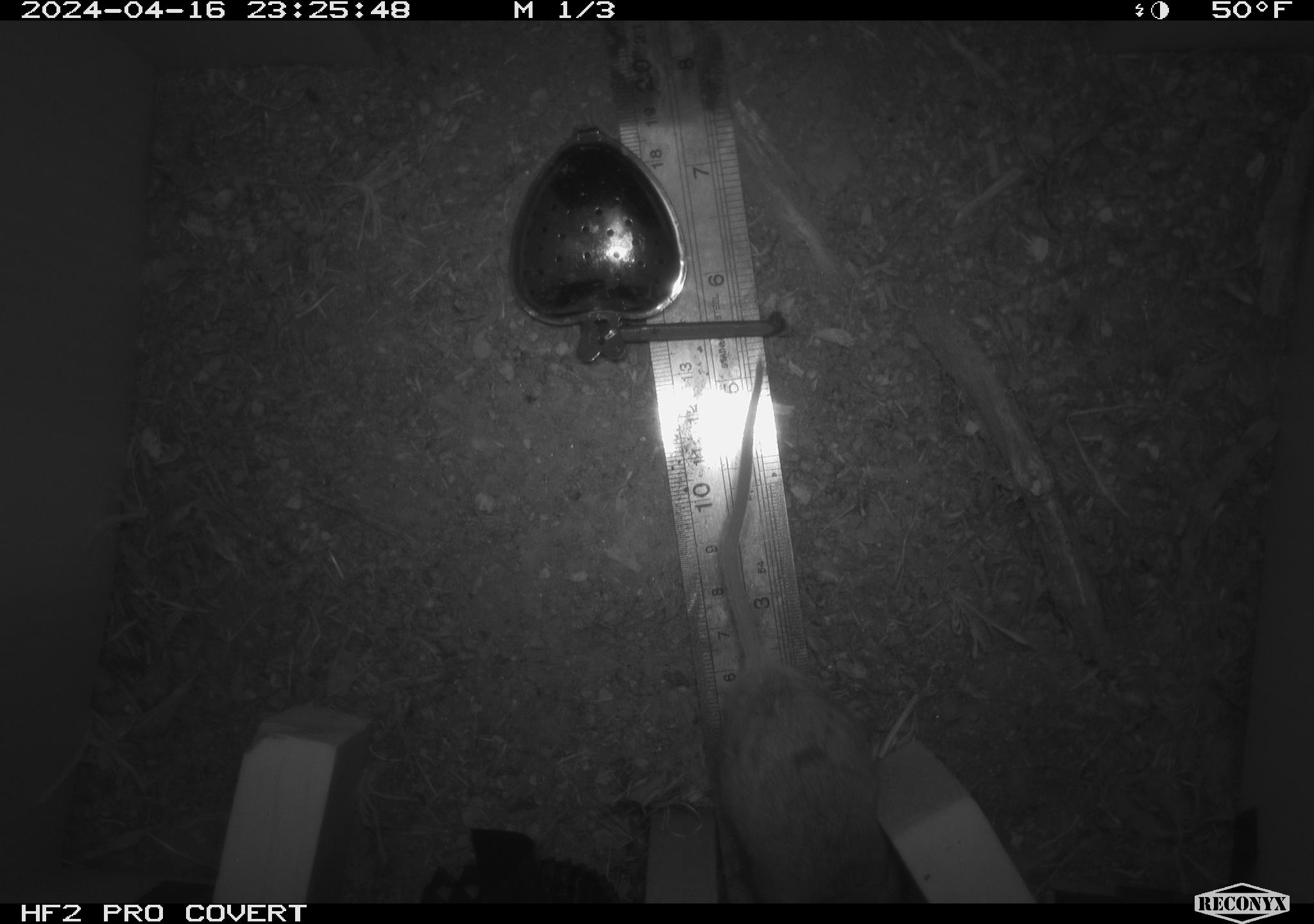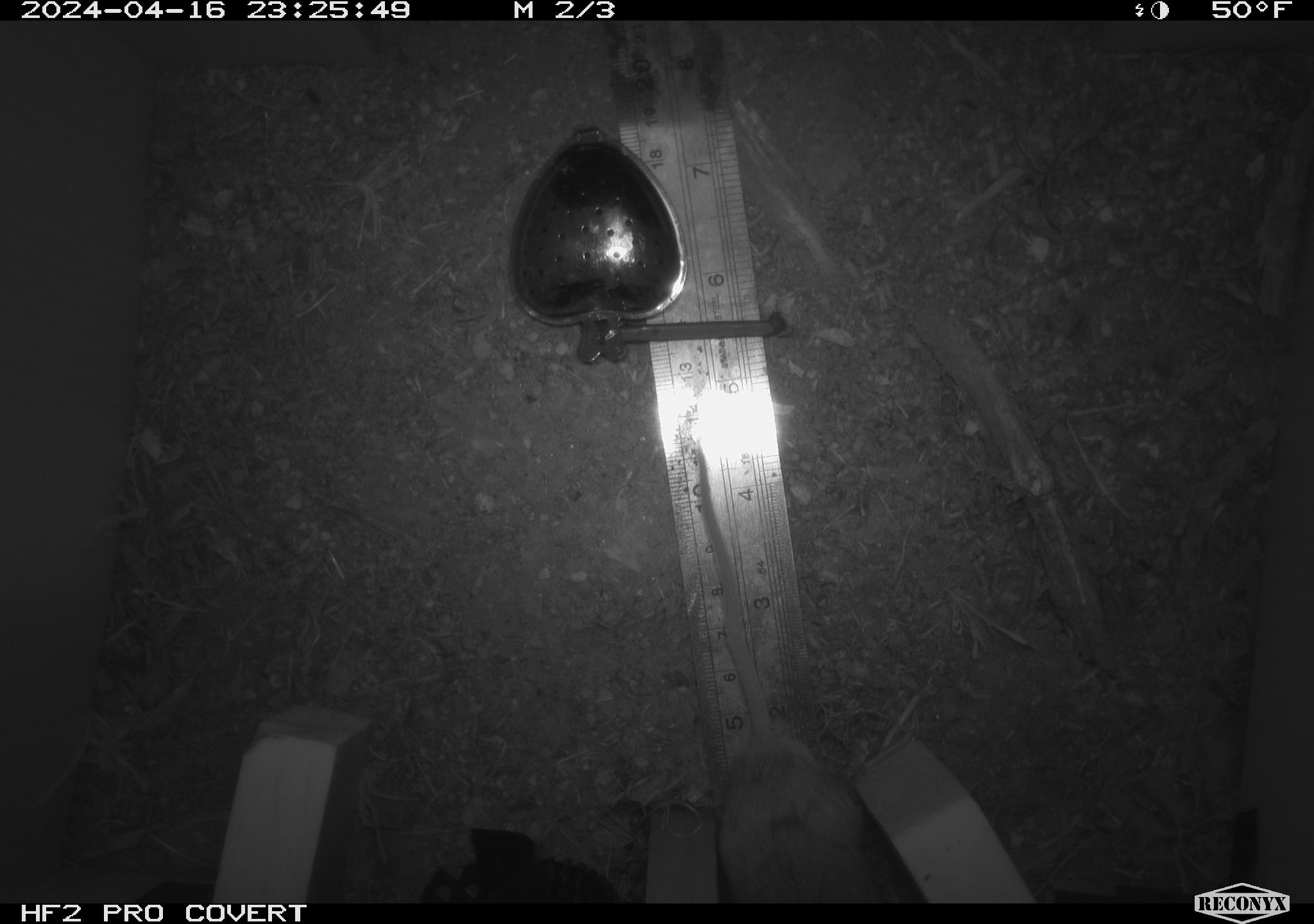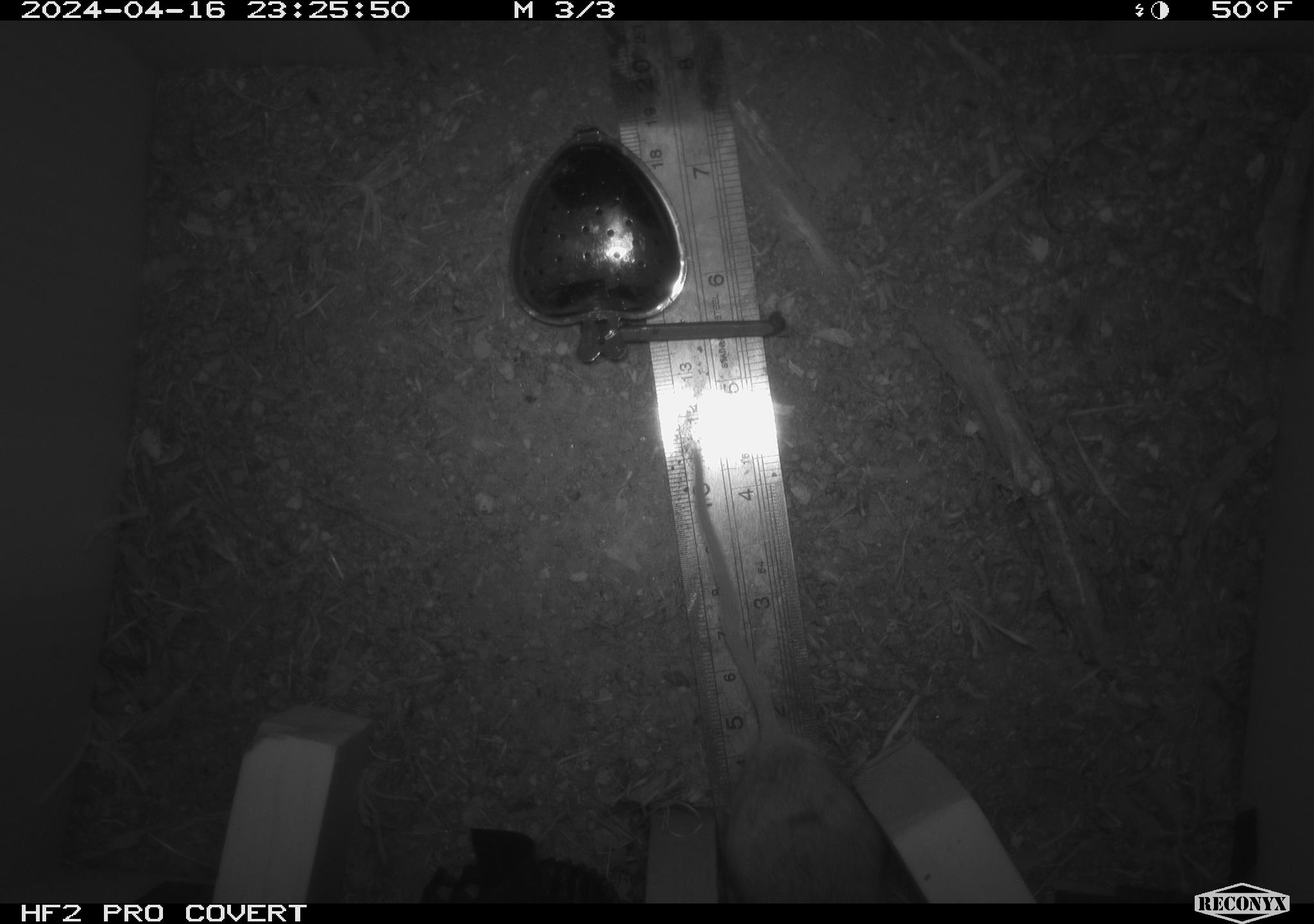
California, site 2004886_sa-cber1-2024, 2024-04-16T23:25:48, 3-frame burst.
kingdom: Animalia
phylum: Chordata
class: Mammalia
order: Rodentia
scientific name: Rodentia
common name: mouse species